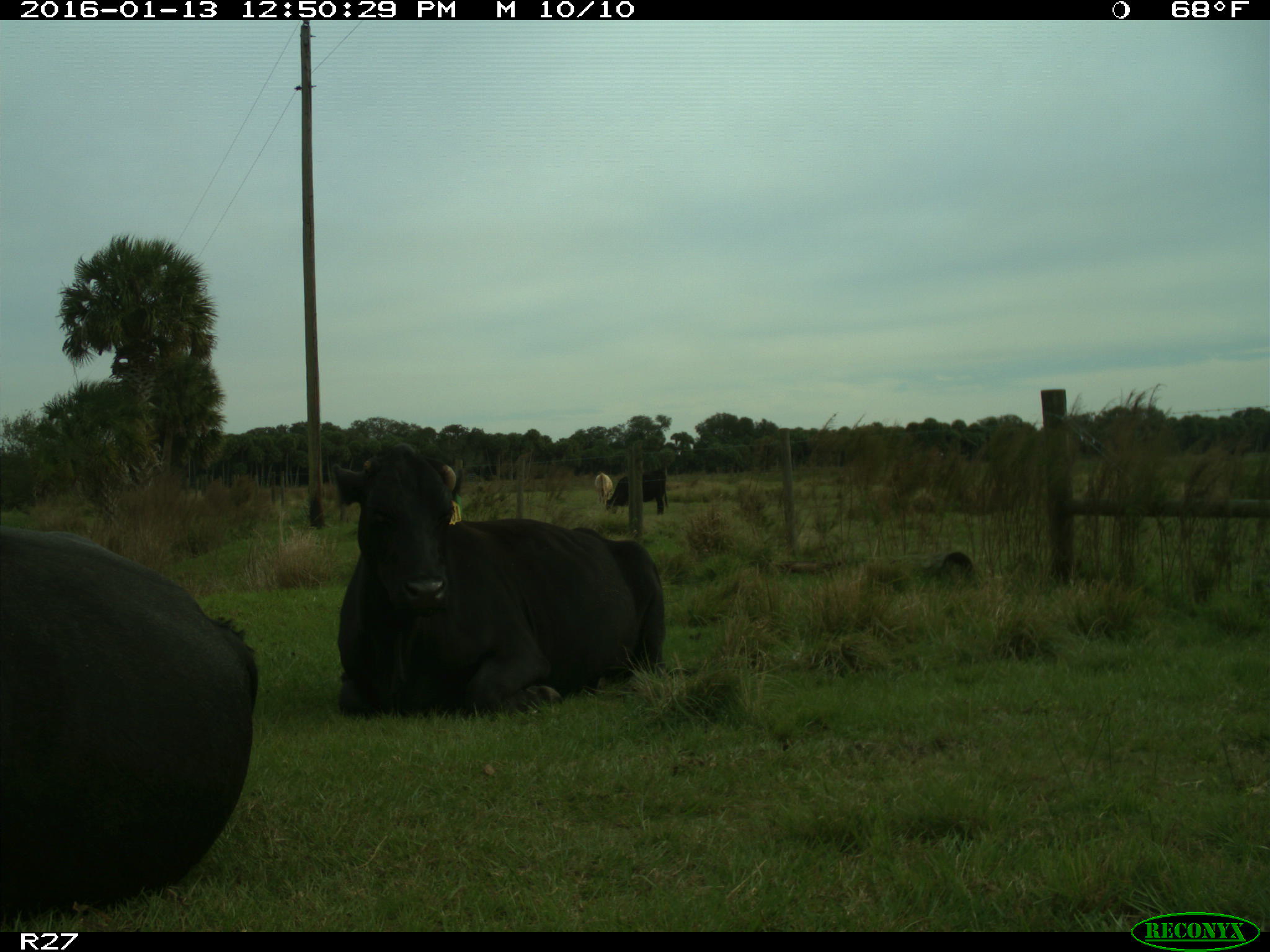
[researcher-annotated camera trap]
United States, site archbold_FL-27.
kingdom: Animalia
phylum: Chordata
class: Mammalia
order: Artiodactyla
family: Bovidae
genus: Bos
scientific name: Bos taurus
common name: domestic cow